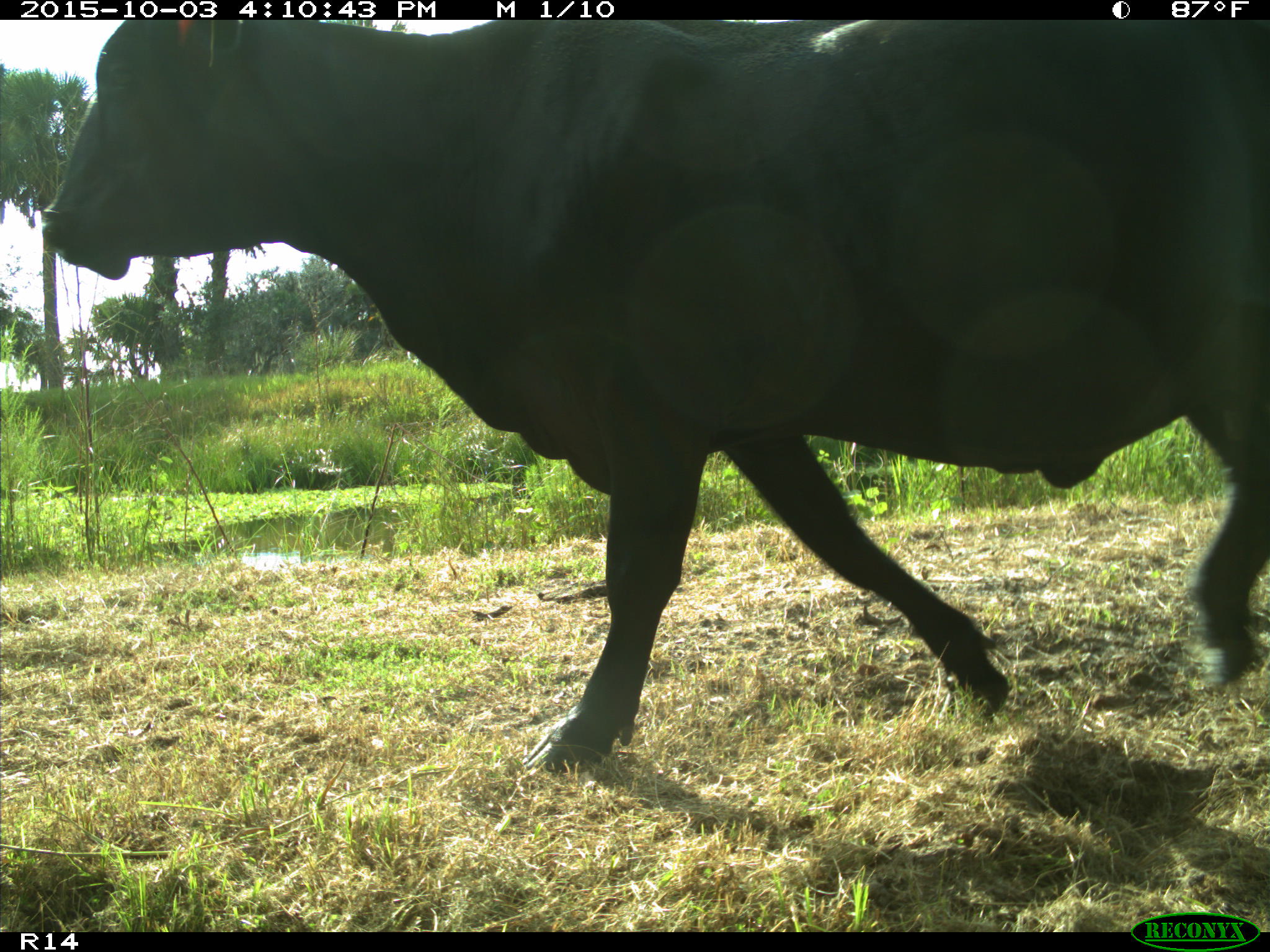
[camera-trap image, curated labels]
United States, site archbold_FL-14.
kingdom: Animalia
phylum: Chordata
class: Mammalia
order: Artiodactyla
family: Bovidae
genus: Bos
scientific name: Bos taurus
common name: domestic cow